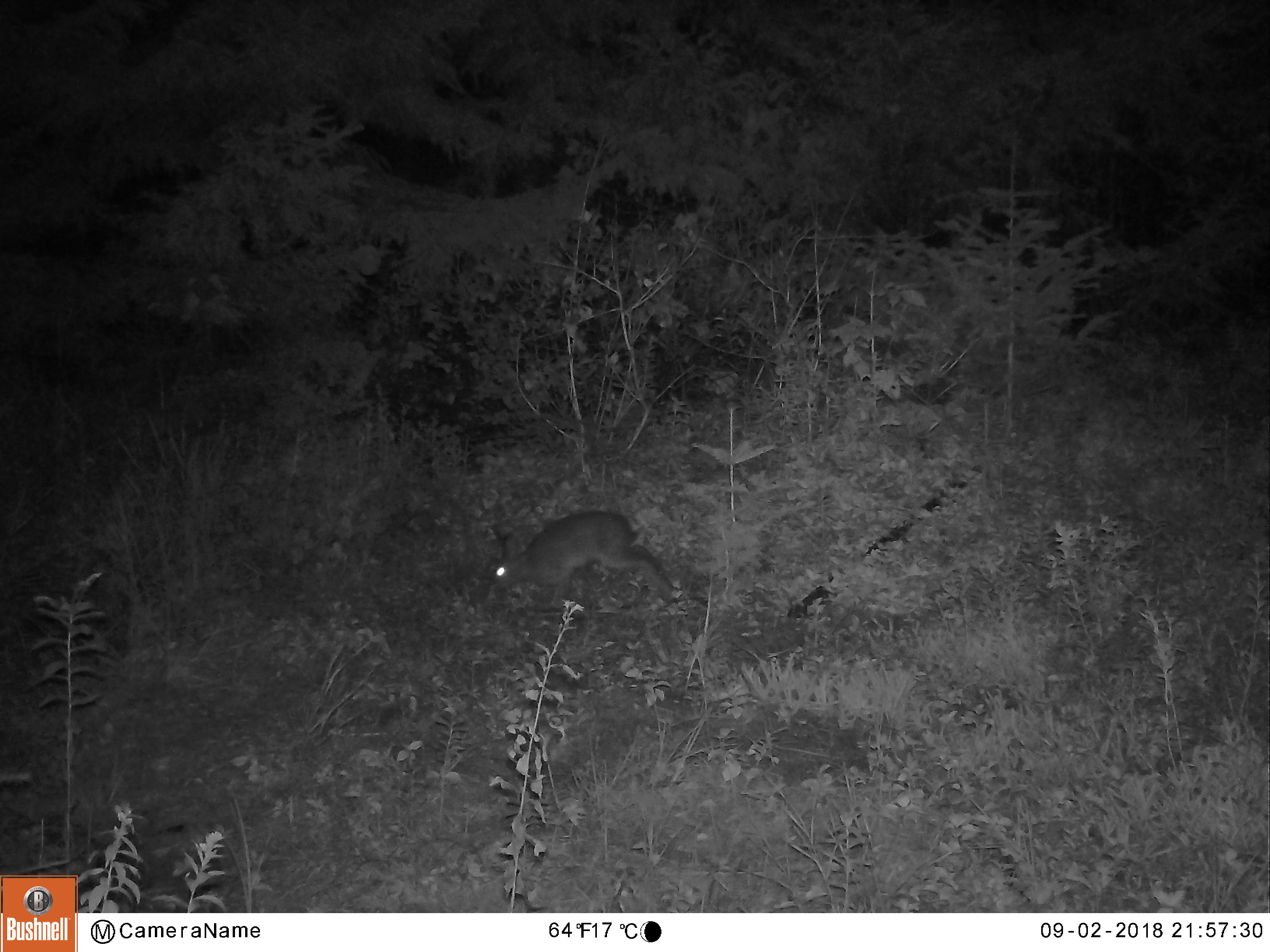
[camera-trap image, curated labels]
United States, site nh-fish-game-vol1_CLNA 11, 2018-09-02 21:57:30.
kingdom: Animalia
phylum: Chordata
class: Mammalia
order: Lagomorpha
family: Leporidae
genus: Lepus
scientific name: Lepus americanus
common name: snowshoe hare